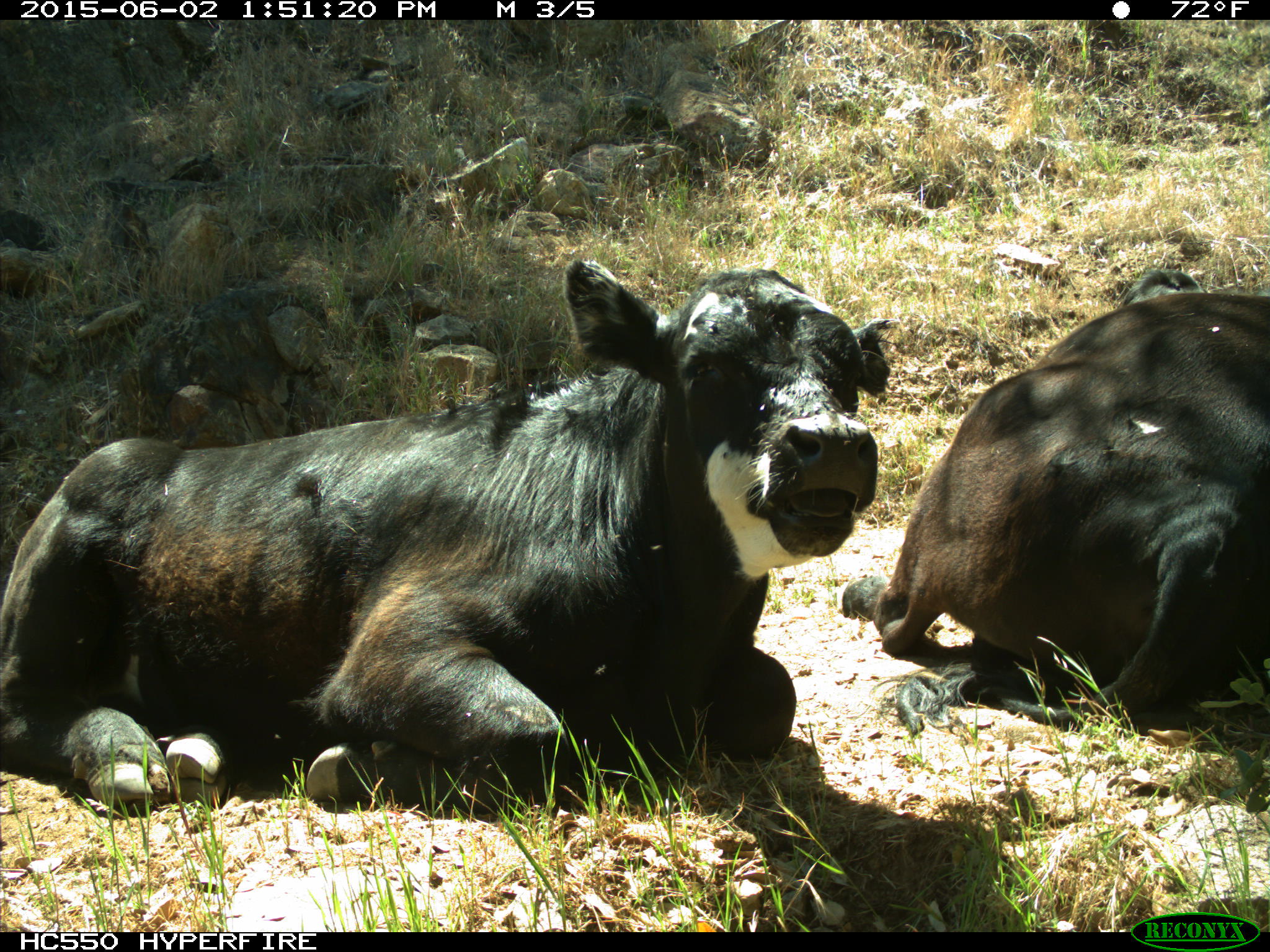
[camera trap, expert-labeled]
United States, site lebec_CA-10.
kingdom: Animalia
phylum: Chordata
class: Mammalia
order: Artiodactyla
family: Bovidae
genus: Bos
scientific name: Bos taurus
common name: domestic cow